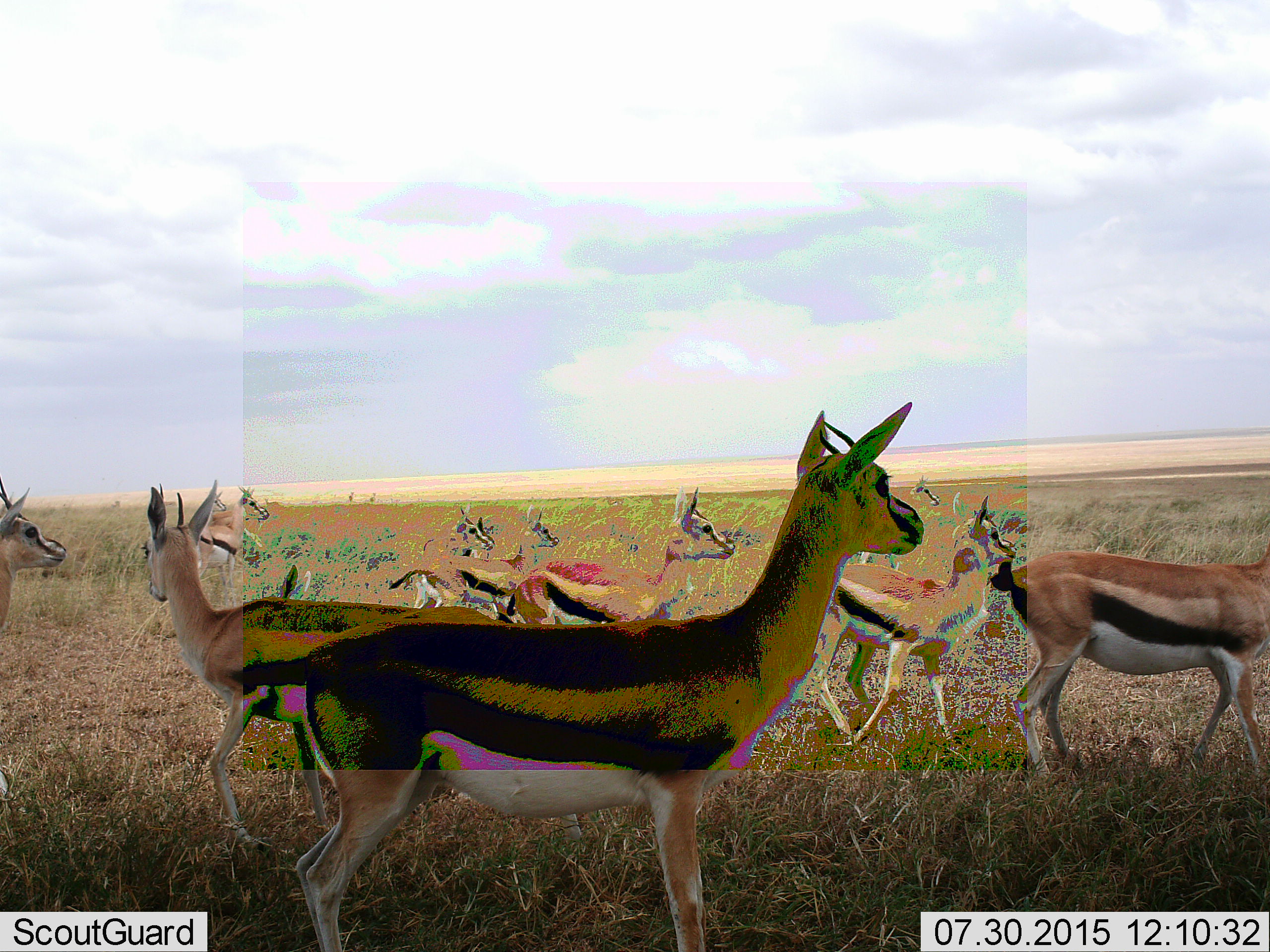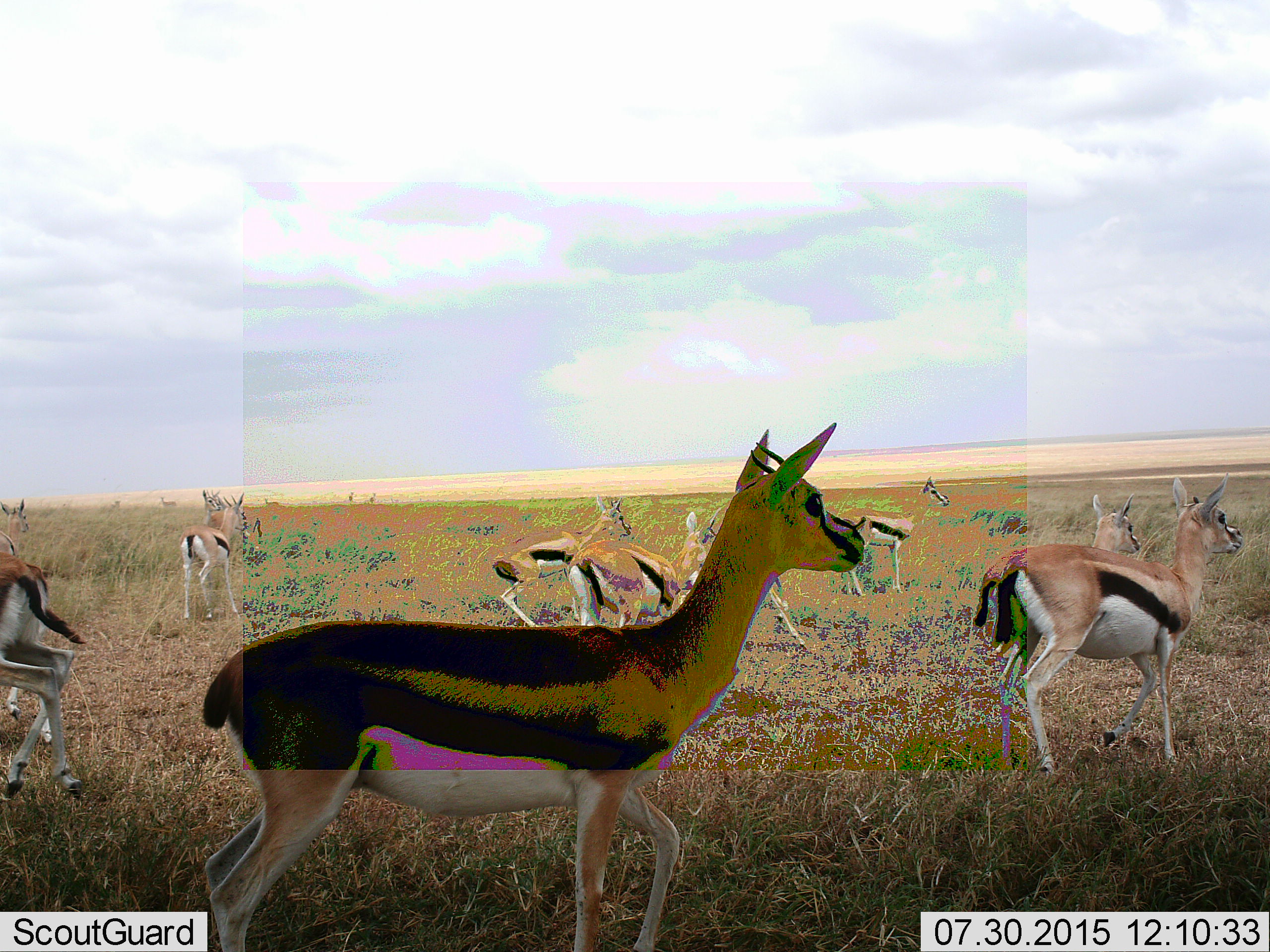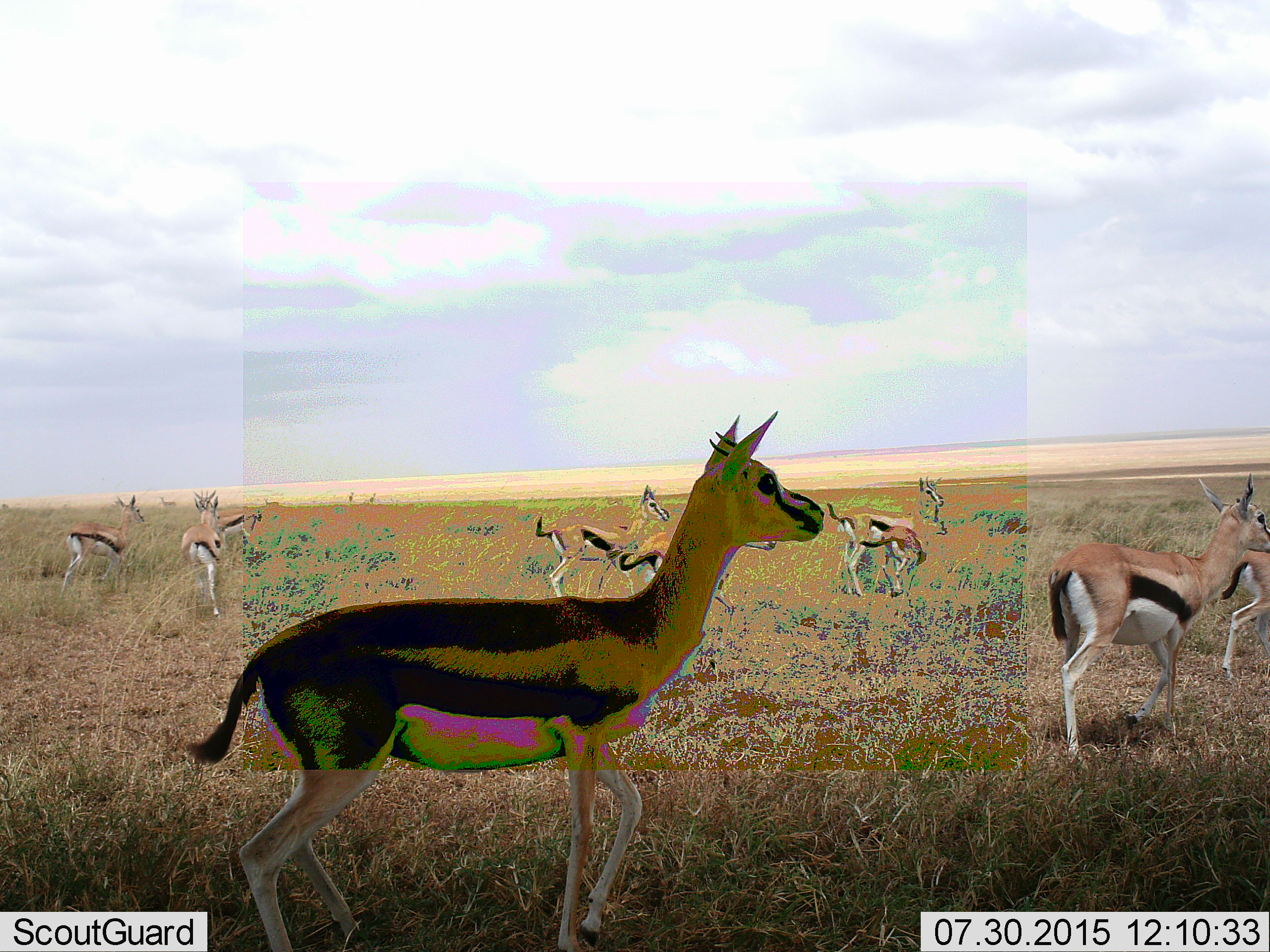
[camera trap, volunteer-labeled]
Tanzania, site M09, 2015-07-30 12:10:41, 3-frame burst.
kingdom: Animalia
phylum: Chordata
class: Mammalia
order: Artiodactyla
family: Bovidae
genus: Eudorcas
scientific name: Eudorcas thomsonii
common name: thomson's gazelle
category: gazellethomsons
Gazellethomsons (thomson's gazelle) (Eudorcas thomsonii), count 11-50. Behavior (volunteer vote fractions): standing 78%, resting 0%, moving 78%, interacting 0%. Young present (vote fraction): 0%. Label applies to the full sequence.